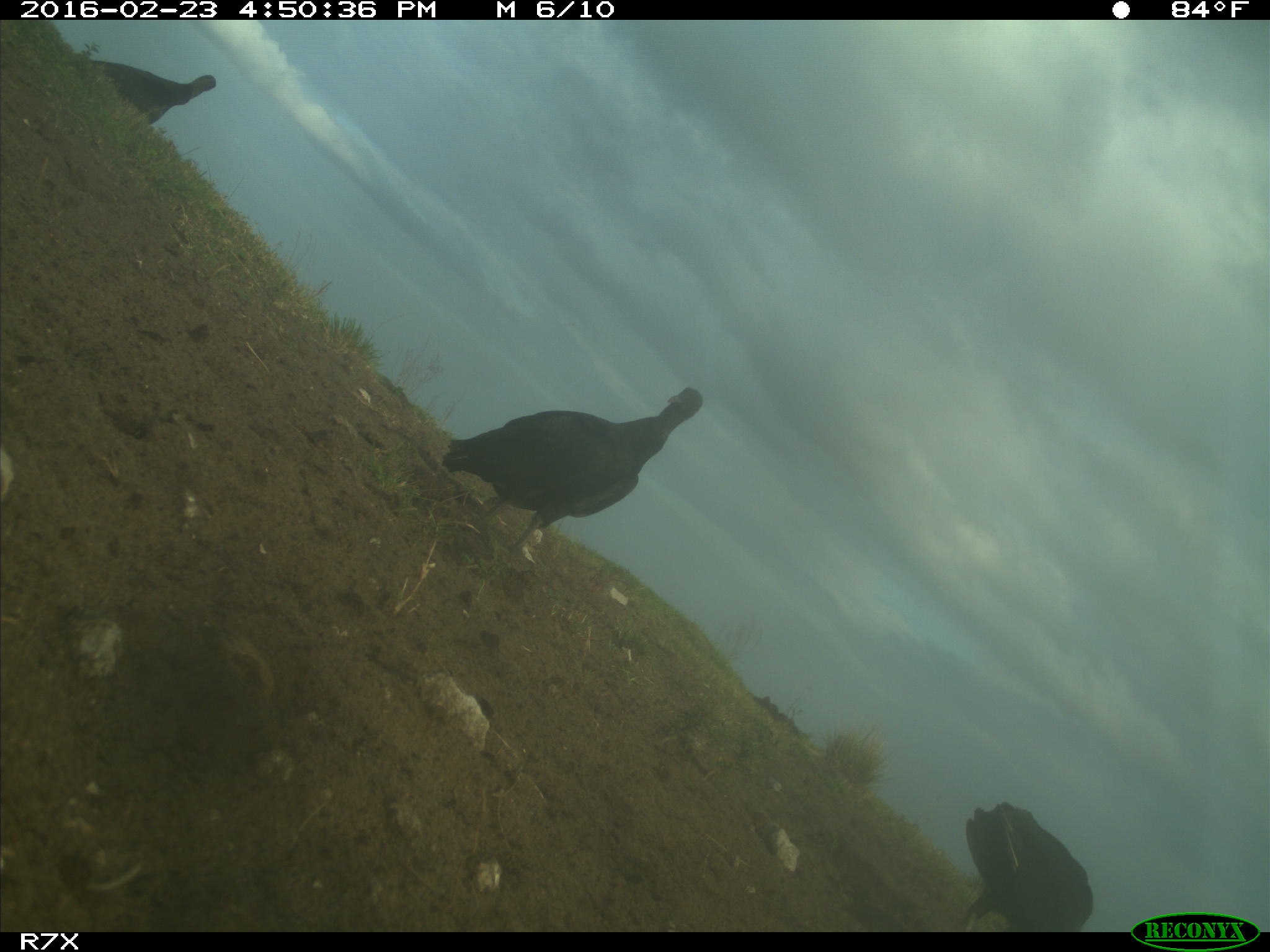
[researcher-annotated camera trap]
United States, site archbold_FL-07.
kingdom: Animalia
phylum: Chordata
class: Aves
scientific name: Aves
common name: birds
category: unidentified bird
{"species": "unidentified bird (birds) (Aves)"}